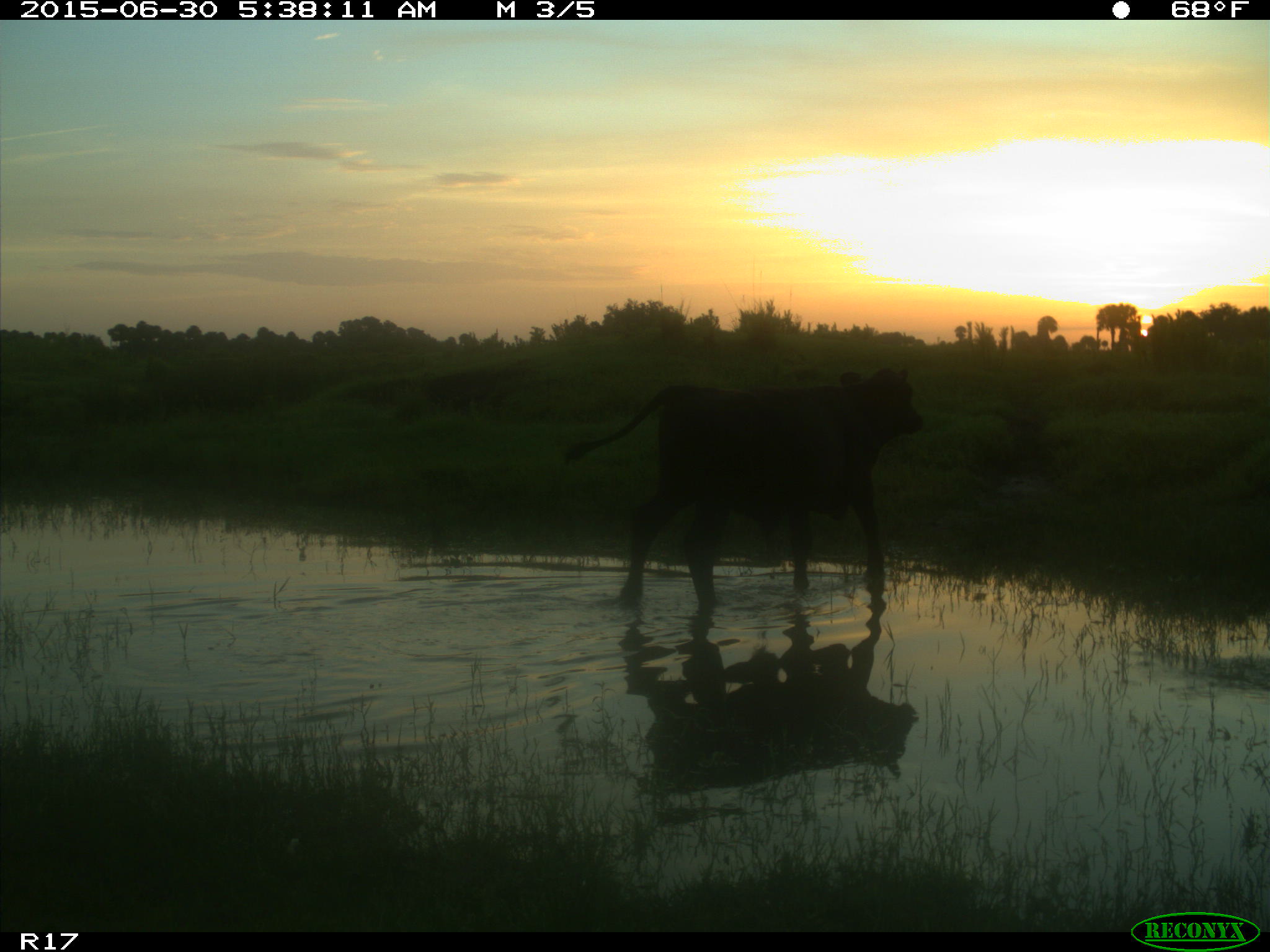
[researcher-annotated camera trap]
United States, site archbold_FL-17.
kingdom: Animalia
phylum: Chordata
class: Mammalia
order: Artiodactyla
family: Bovidae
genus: Bos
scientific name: Bos taurus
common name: domestic cow